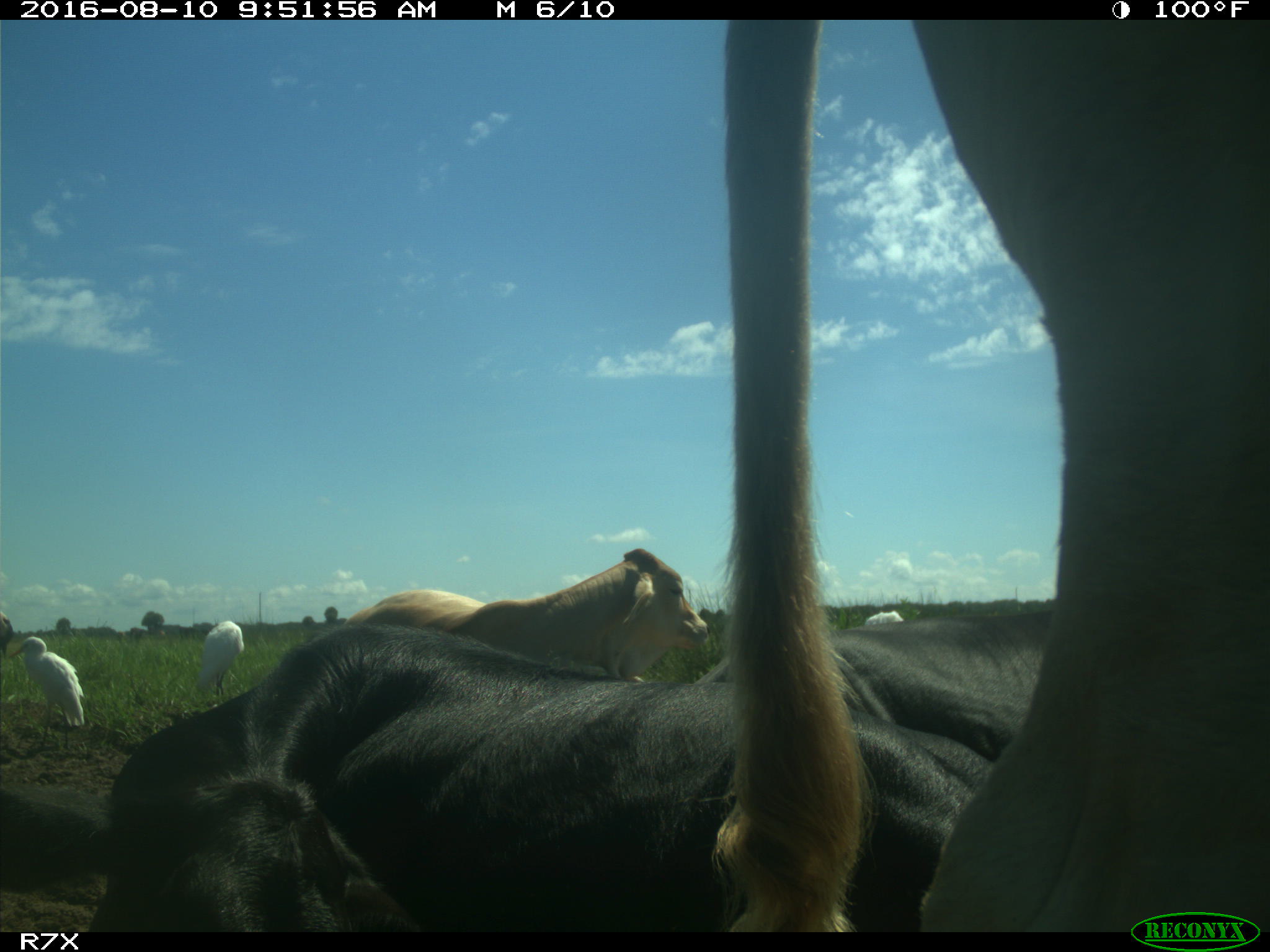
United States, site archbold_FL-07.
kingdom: Animalia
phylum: Chordata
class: Mammalia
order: Artiodactyla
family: Bovidae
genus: Bos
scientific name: Bos taurus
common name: domestic cow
Bos taurus (domestic cow).